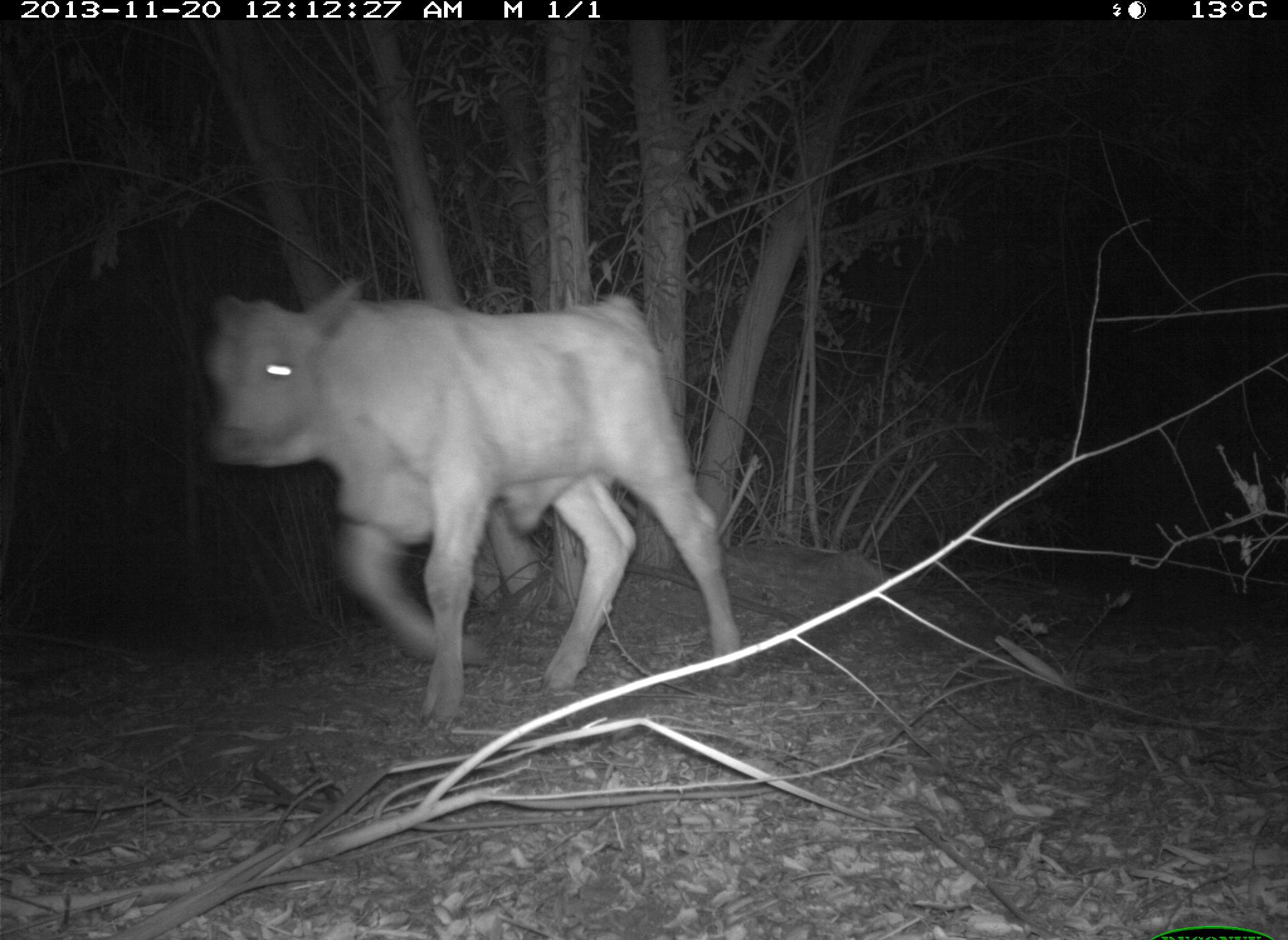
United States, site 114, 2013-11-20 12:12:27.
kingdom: Animalia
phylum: Chordata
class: Mammalia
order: Artiodactyla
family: Bovidae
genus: Bos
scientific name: Bos taurus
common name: cow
Cow (Bos taurus).